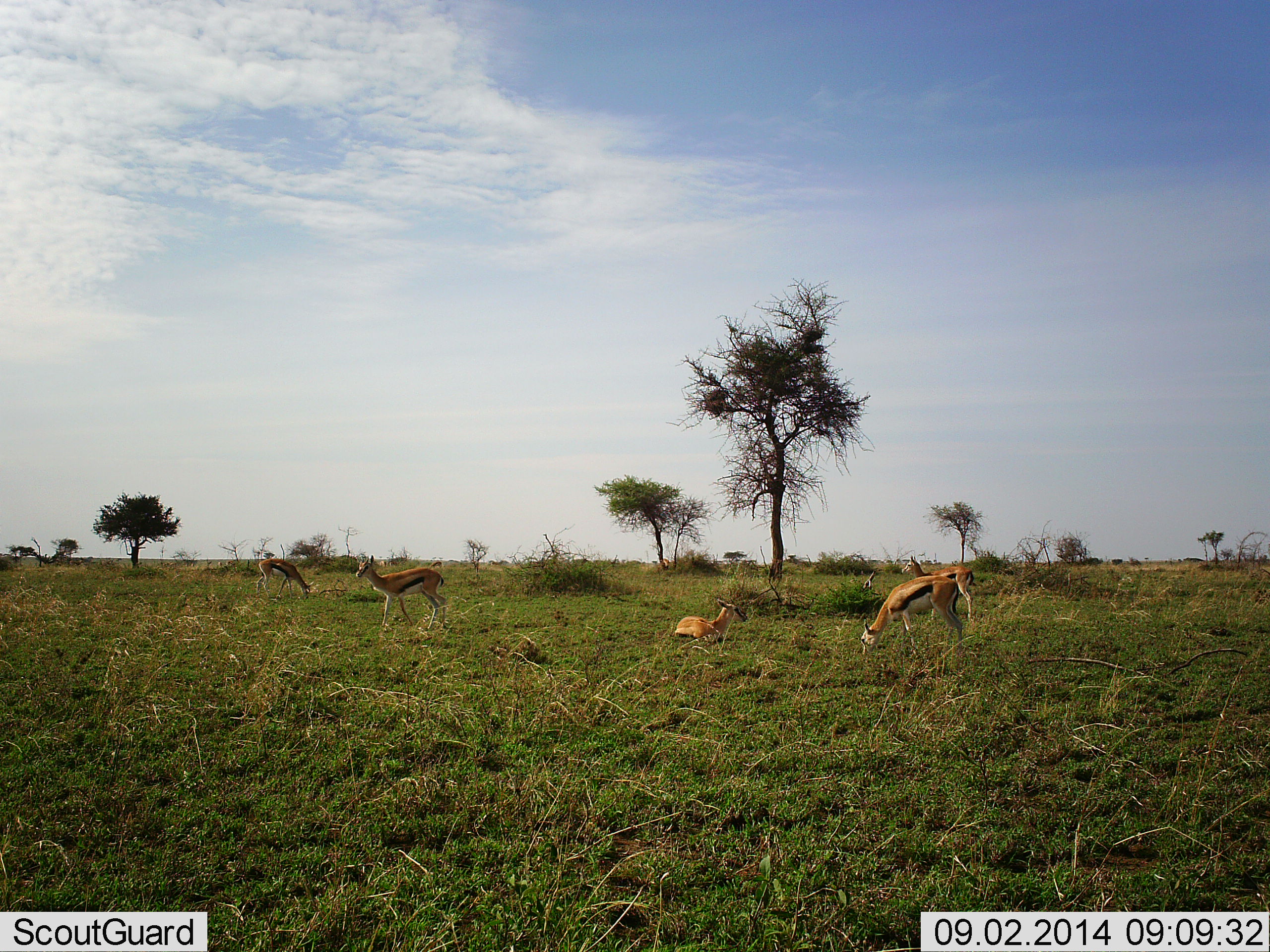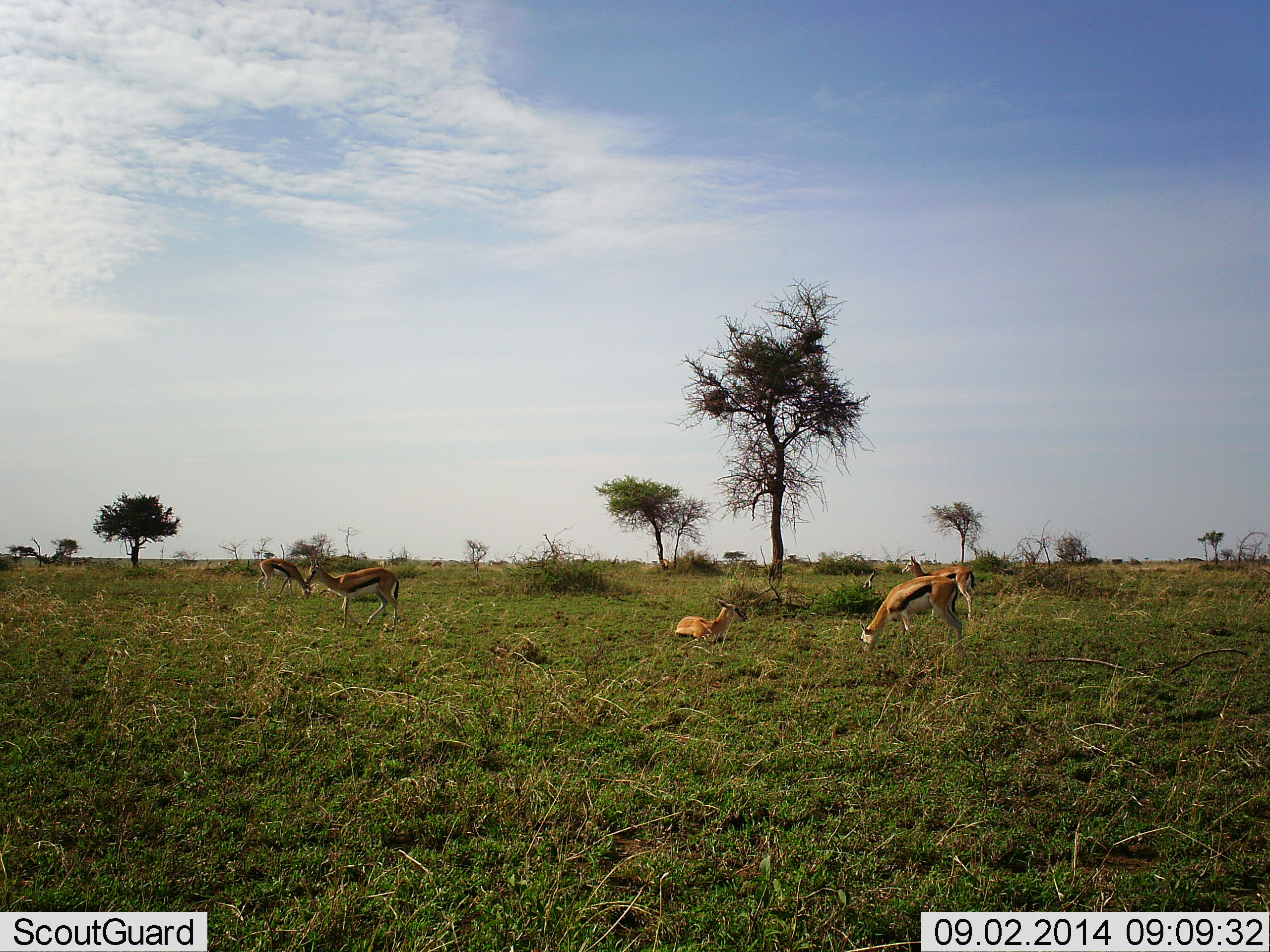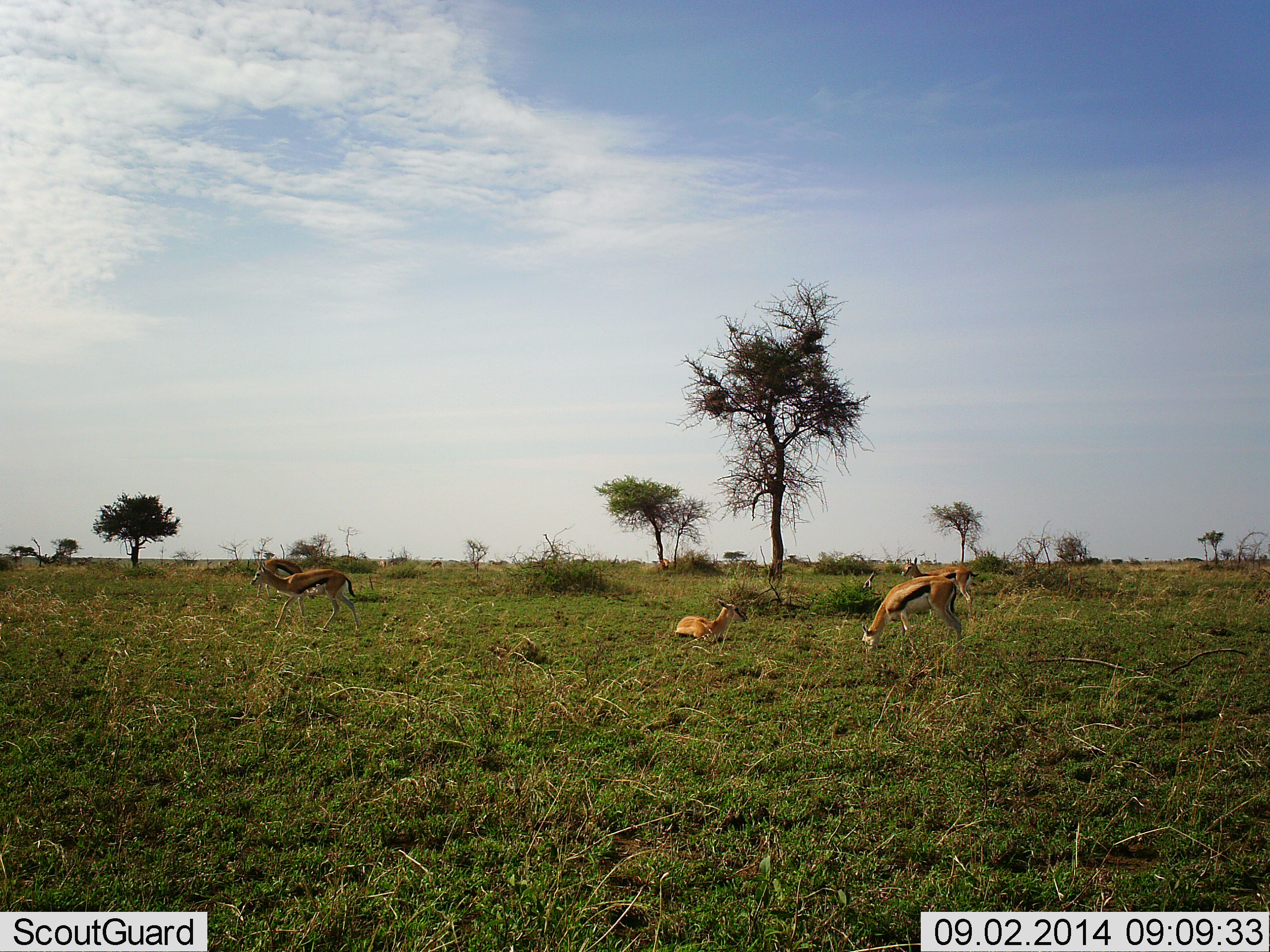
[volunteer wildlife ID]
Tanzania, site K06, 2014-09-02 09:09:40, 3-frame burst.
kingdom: Animalia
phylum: Chordata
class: Mammalia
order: Artiodactyla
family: Bovidae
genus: Eudorcas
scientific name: Eudorcas thomsonii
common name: thomson's gazelle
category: gazellethomsons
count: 5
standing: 50%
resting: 90%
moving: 40%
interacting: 0%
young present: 20%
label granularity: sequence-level